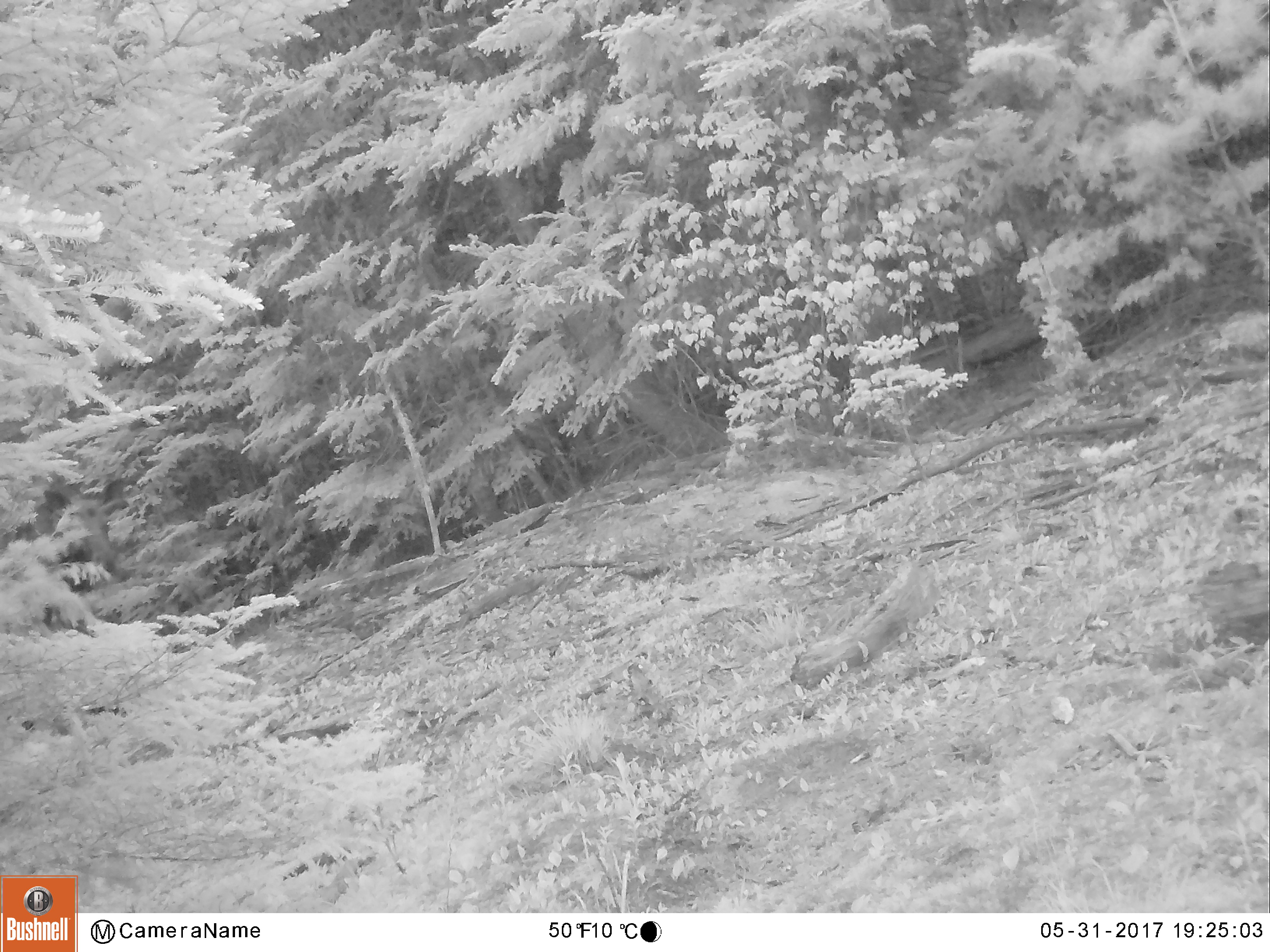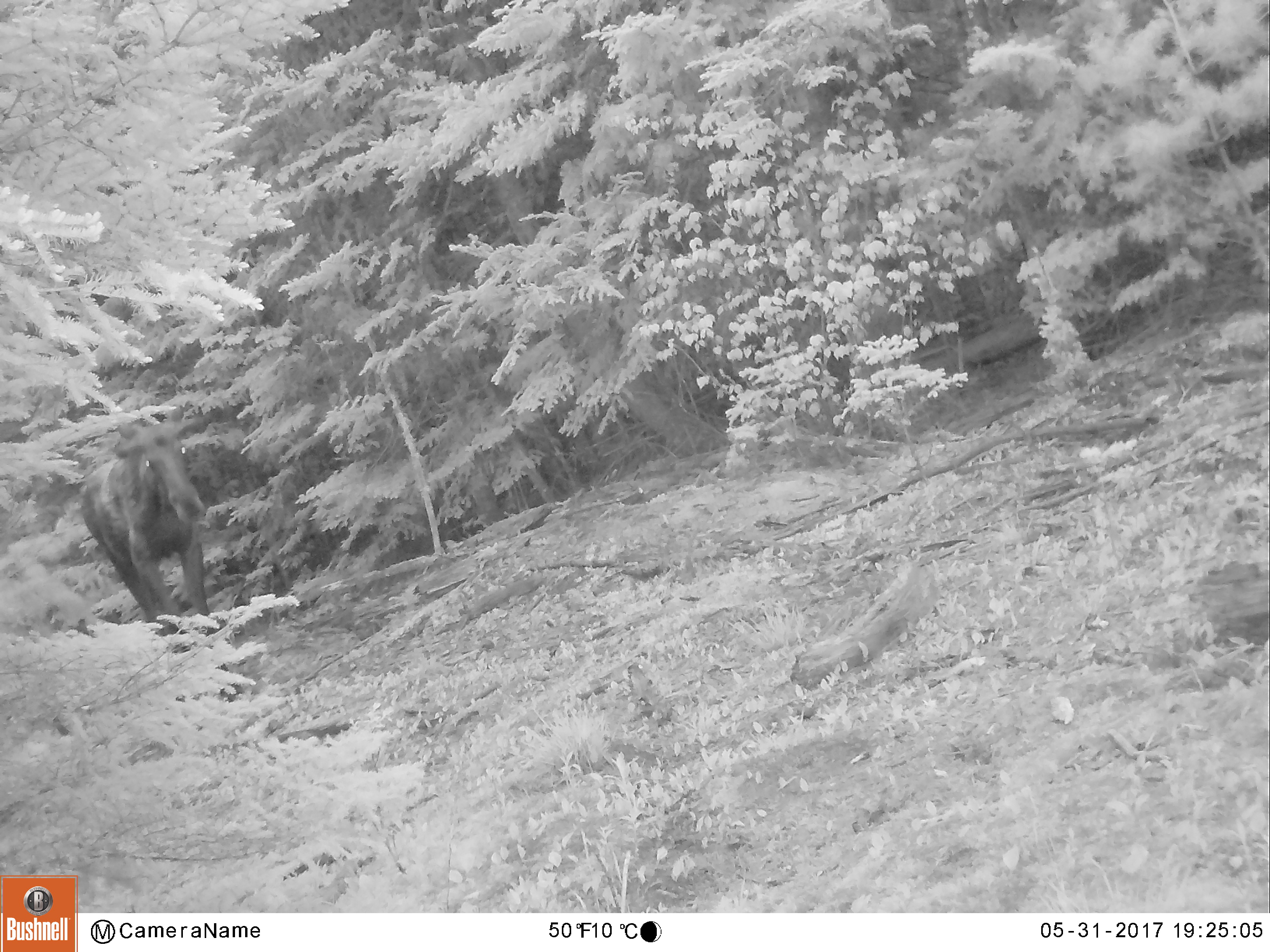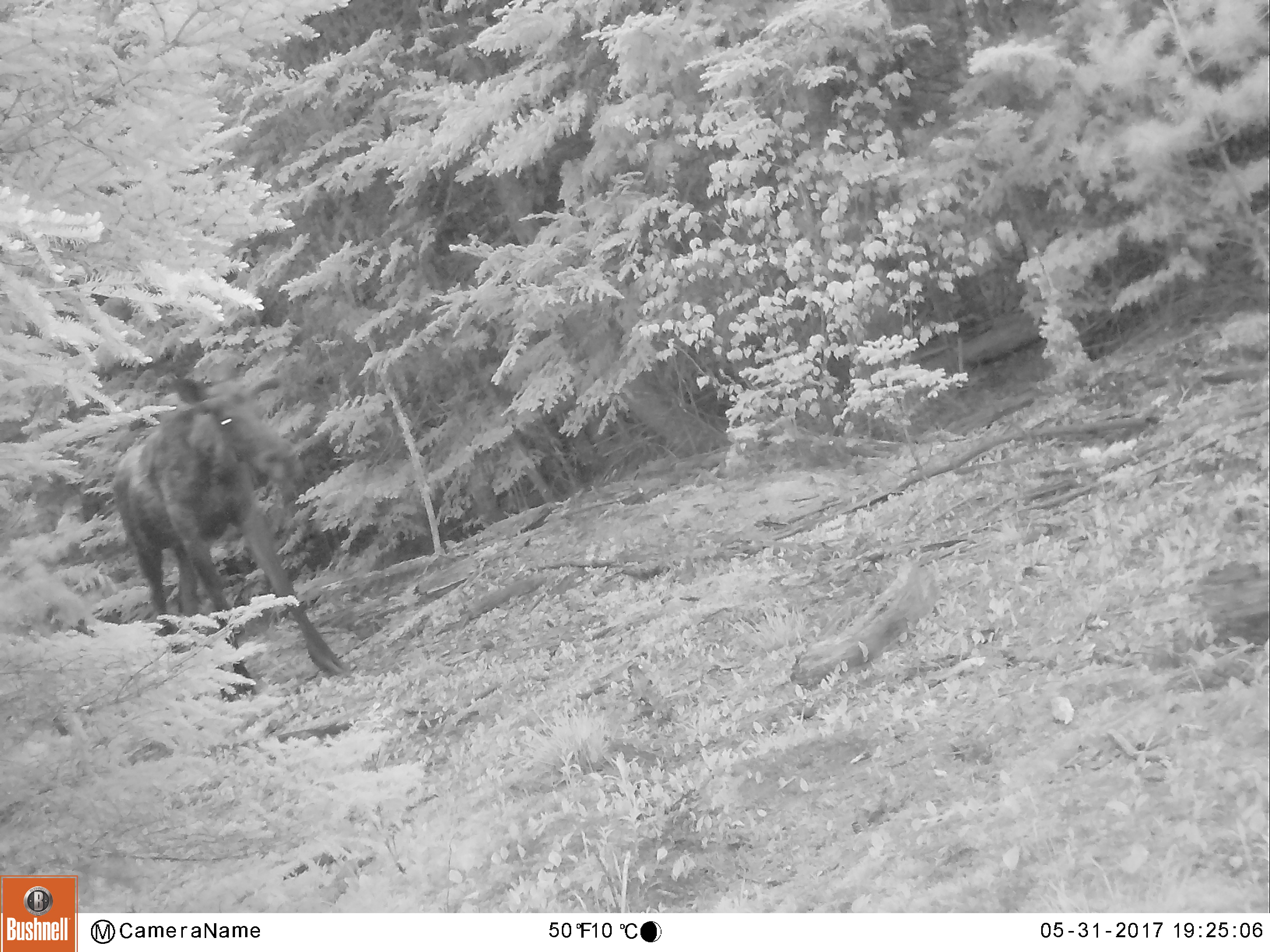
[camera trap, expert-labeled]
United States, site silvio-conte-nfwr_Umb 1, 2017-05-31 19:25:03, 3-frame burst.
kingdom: Animalia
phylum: Chordata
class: Mammalia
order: Artiodactyla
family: Cervidae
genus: Alces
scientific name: Alces alces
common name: moose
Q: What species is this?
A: Moose (Alces alces).